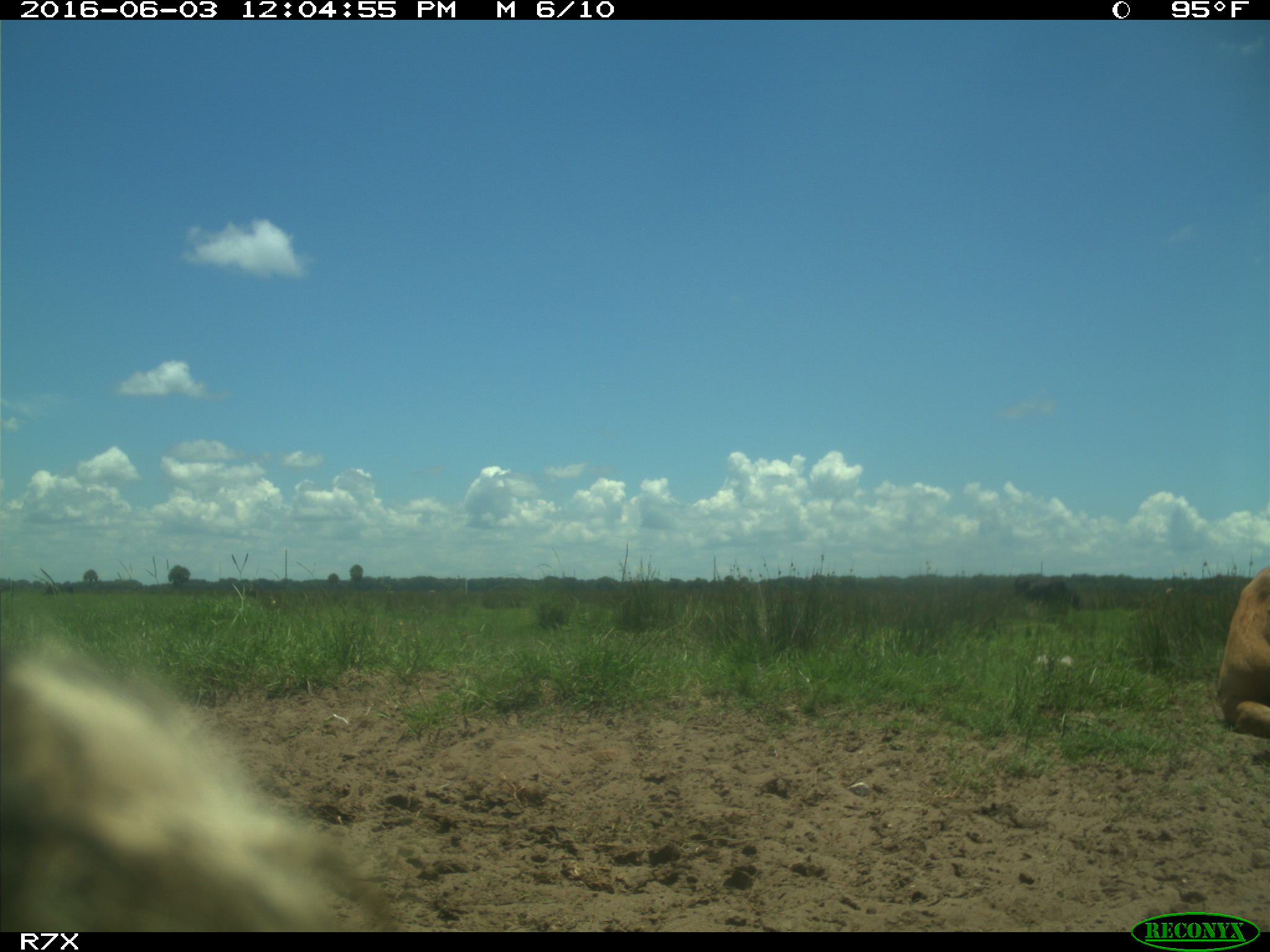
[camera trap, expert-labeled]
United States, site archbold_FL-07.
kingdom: Animalia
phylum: Chordata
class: Mammalia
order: Artiodactyla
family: Bovidae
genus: Bos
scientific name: Bos taurus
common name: domestic cow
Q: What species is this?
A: Bos taurus (domestic cow).